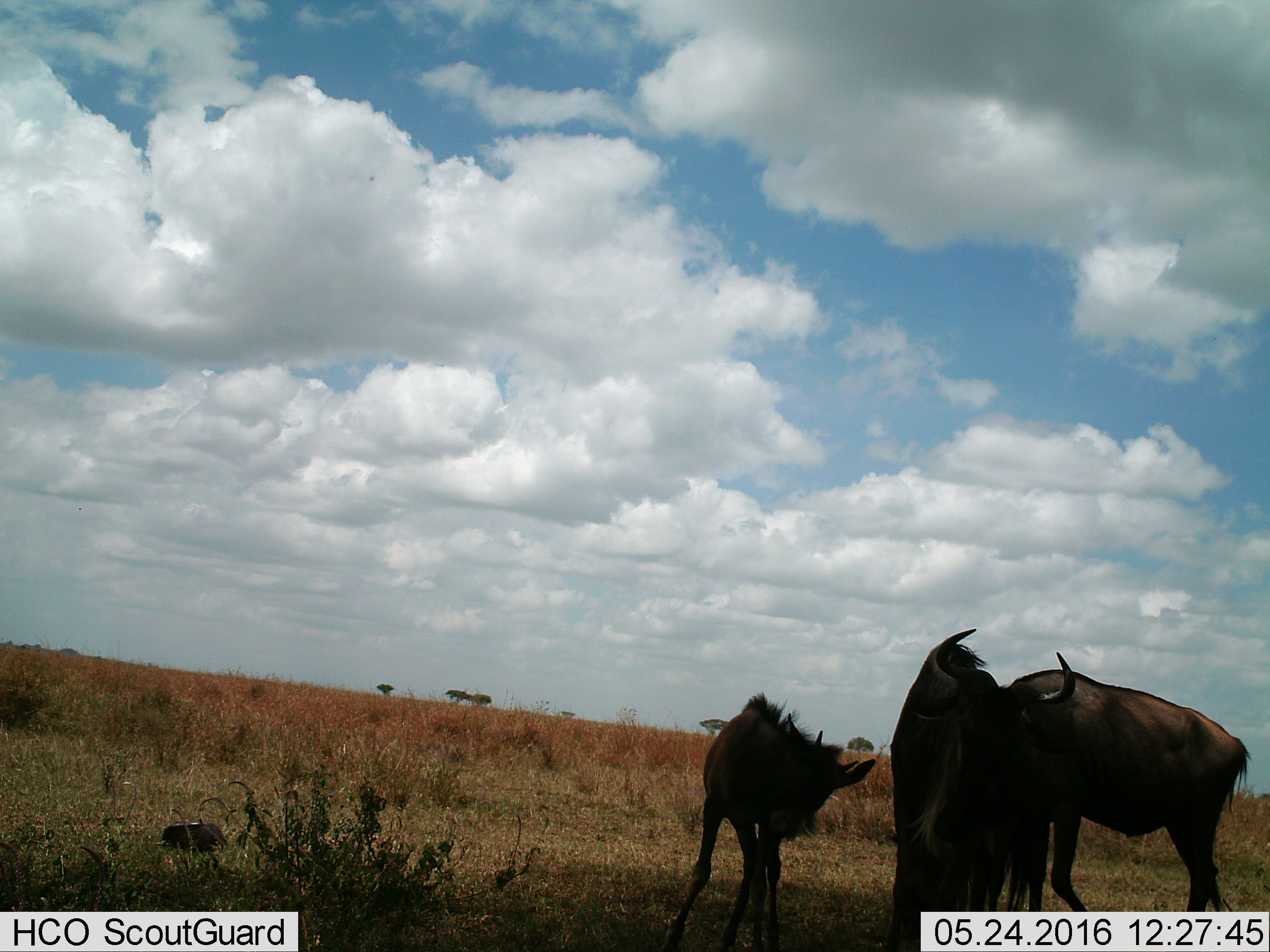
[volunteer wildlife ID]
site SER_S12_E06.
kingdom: Animalia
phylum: Chordata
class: Mammalia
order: Artiodactyla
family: Bovidae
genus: Connochaetes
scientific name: Connochaetes taurinus taurinus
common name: blue wildebeest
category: wildebeestblue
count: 3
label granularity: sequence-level